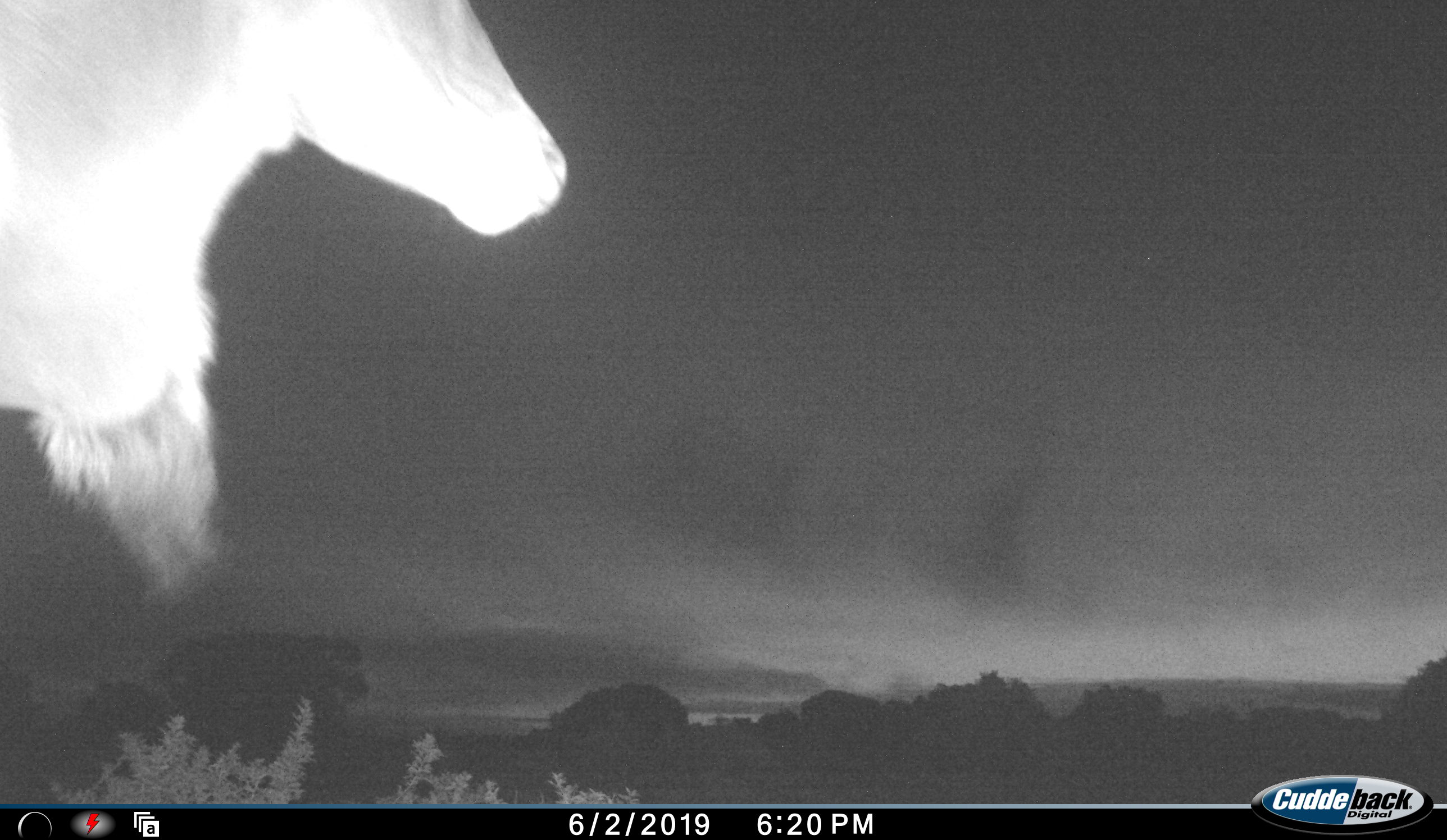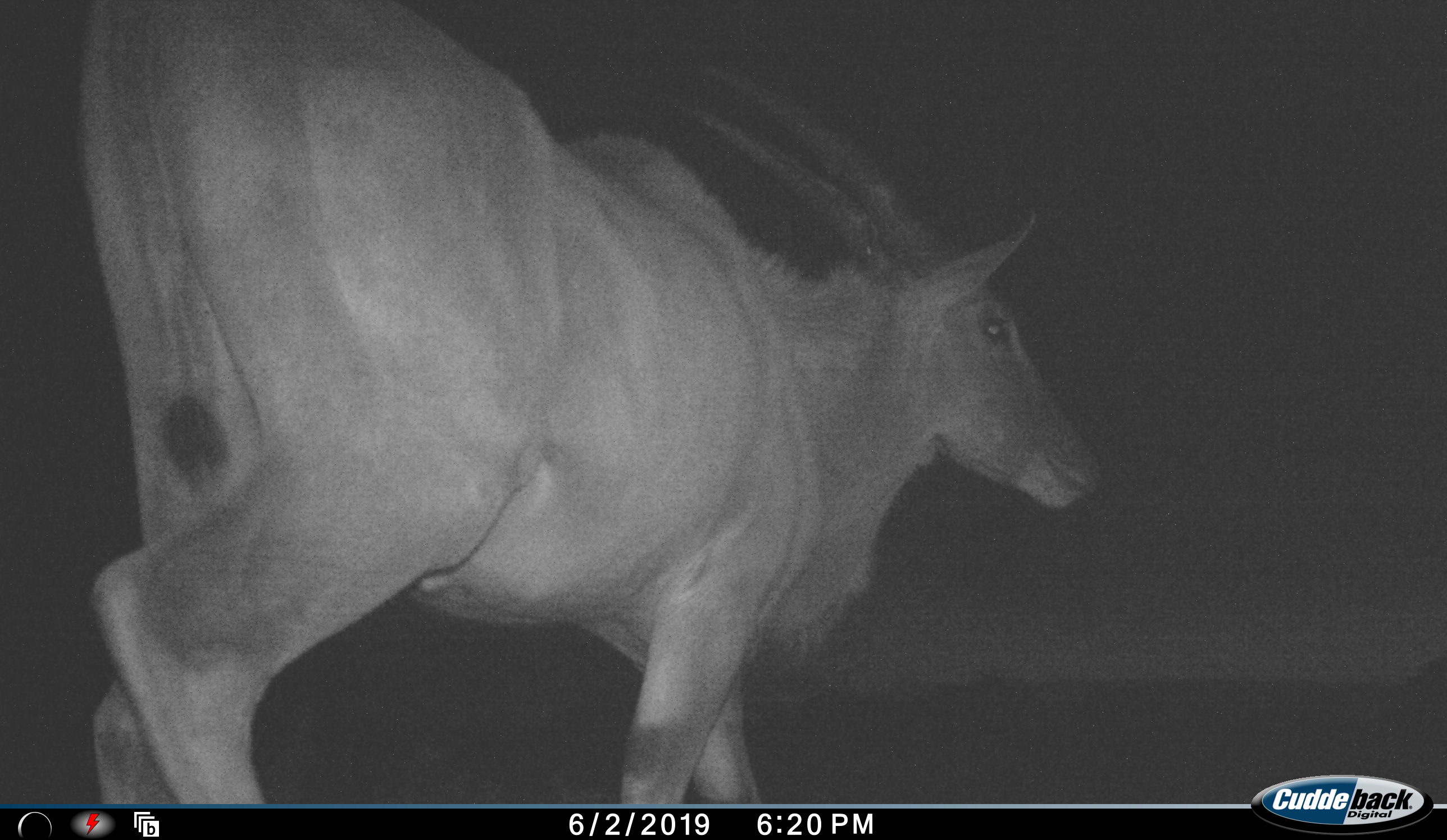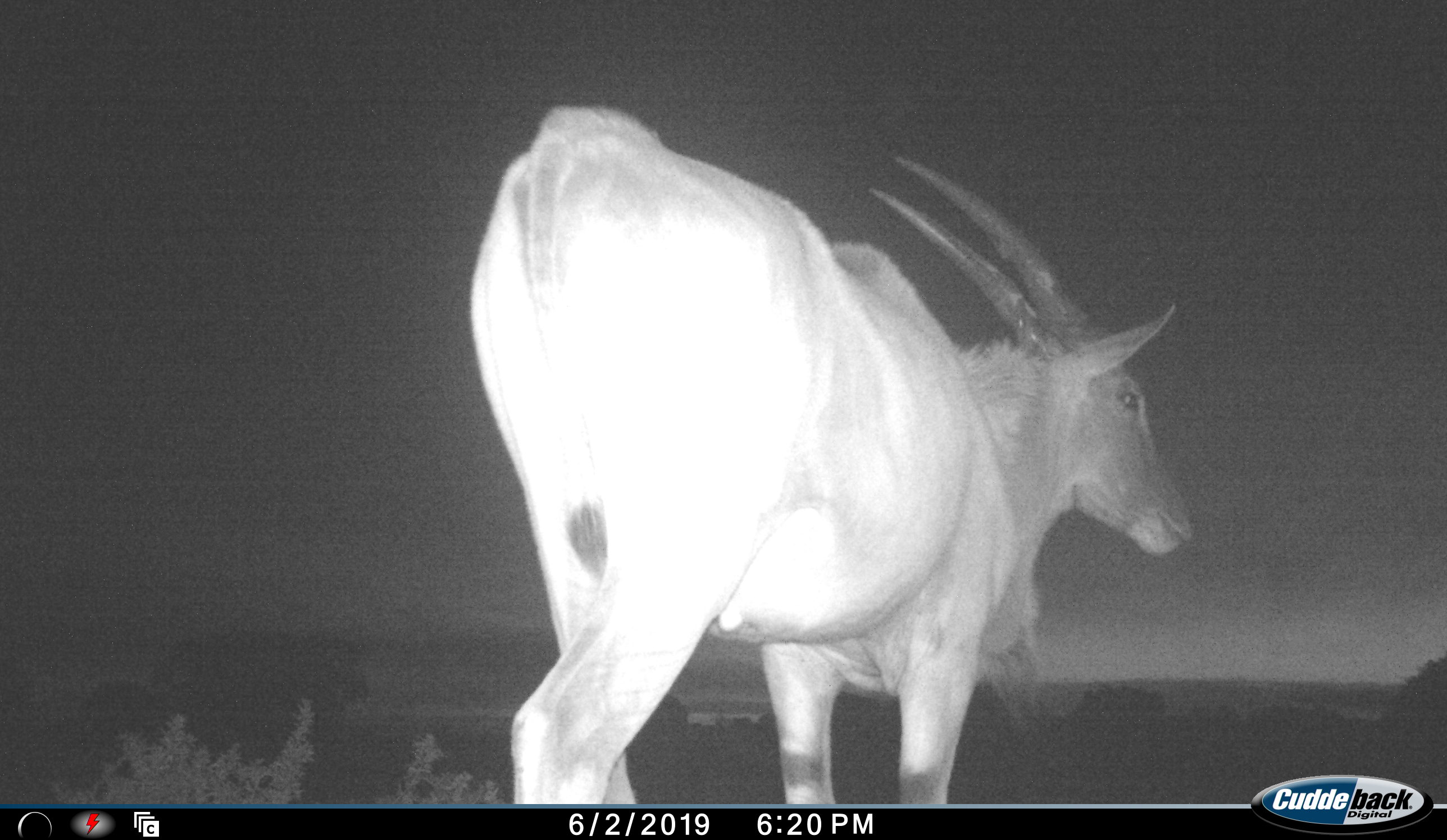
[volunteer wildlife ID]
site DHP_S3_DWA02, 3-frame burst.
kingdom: Animalia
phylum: Chordata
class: Mammalia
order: Artiodactyla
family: Bovidae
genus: Tragelaphus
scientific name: Tragelaphus oryx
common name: eland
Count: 1.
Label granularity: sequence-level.